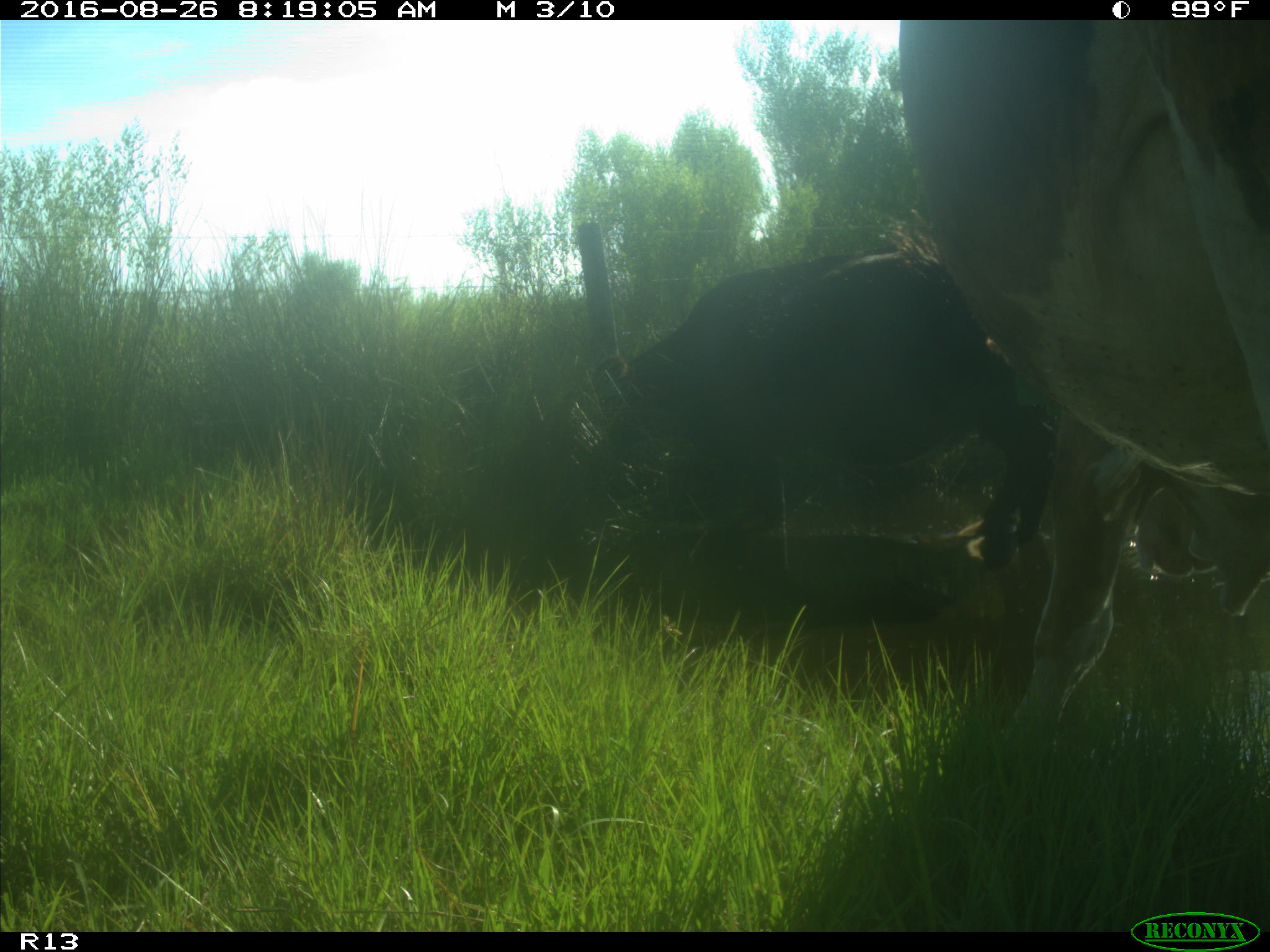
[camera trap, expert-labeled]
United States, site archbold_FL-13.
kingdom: Animalia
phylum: Chordata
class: Mammalia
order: Artiodactyla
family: Bovidae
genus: Bos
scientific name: Bos taurus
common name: domestic cow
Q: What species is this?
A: Bos taurus (domestic cow).